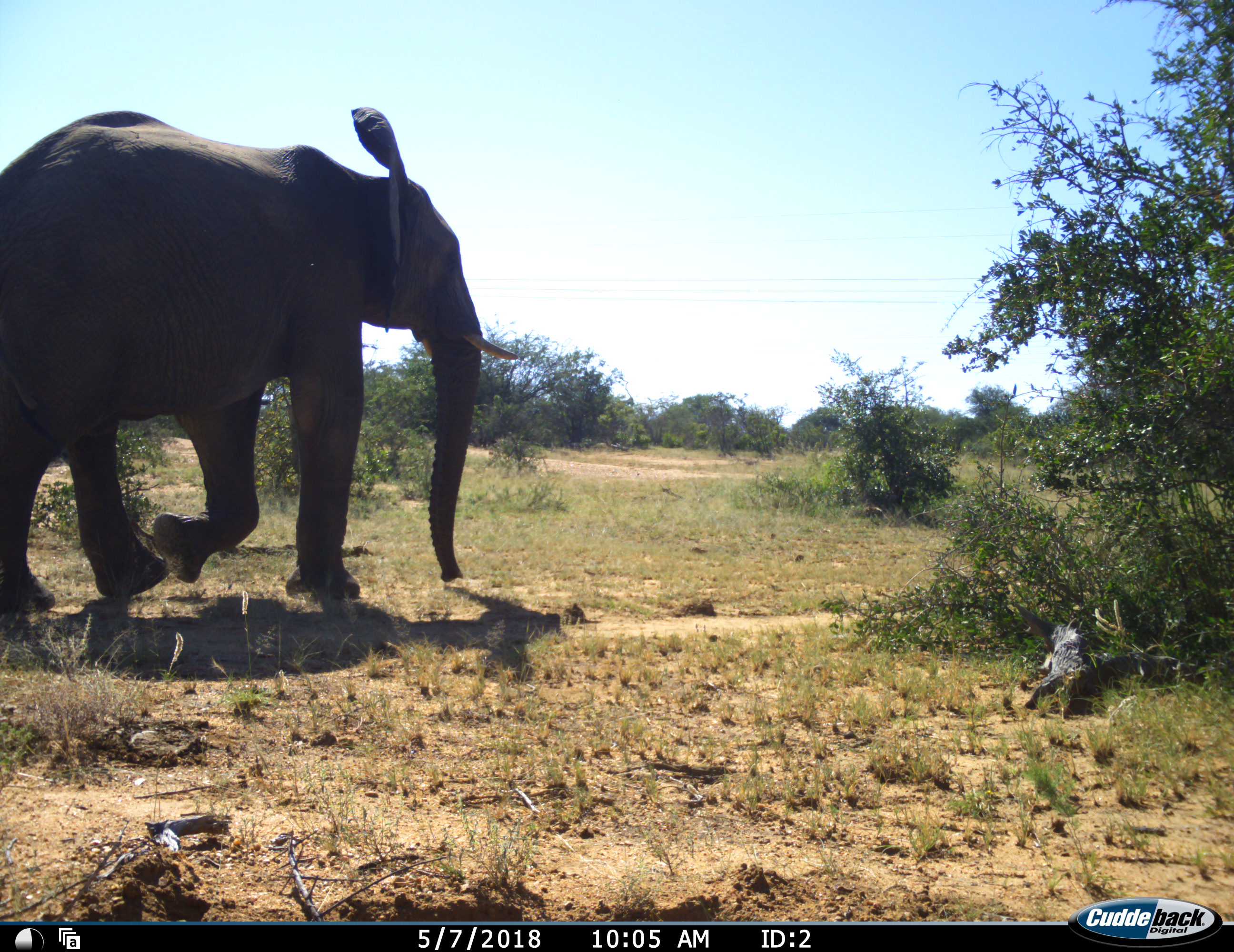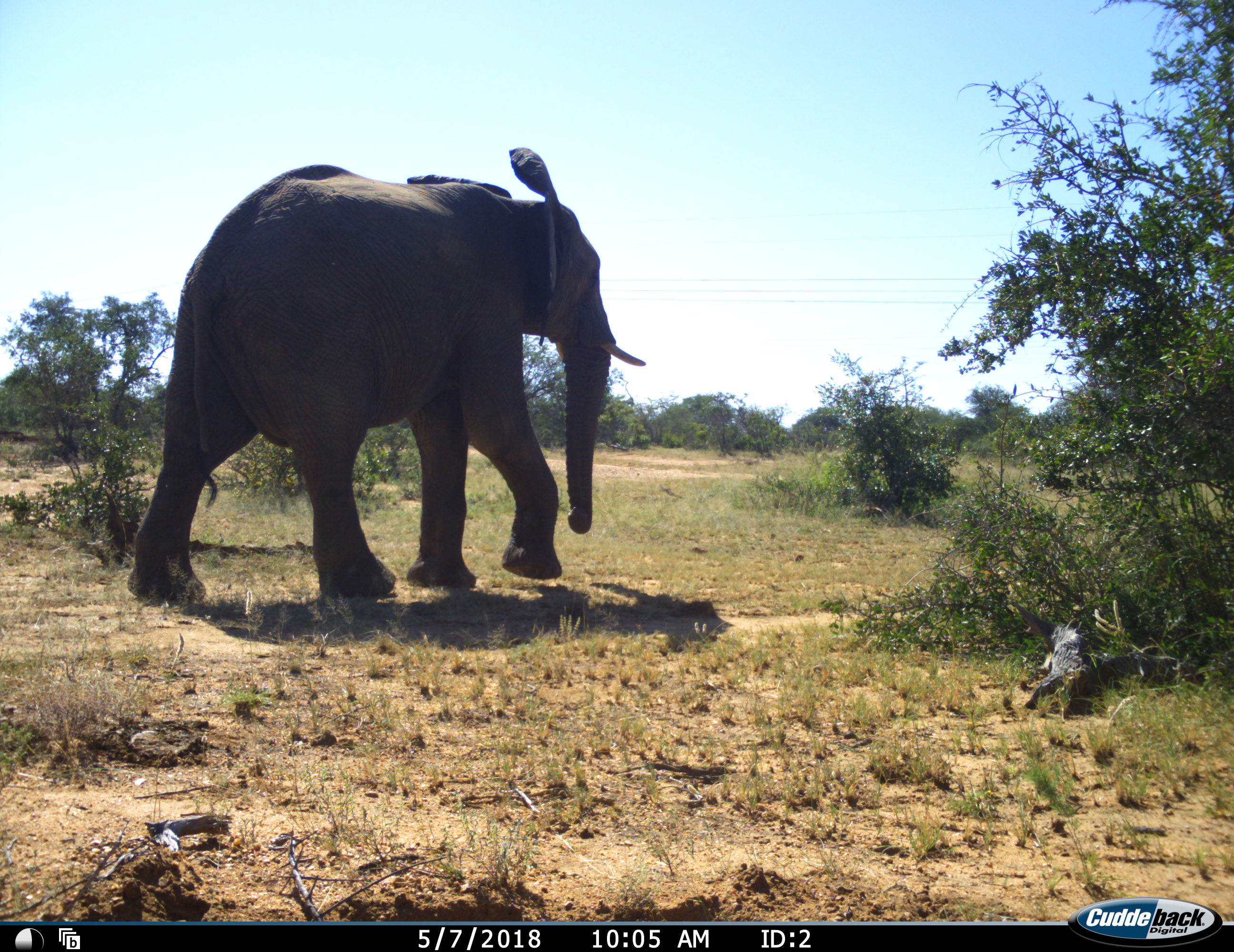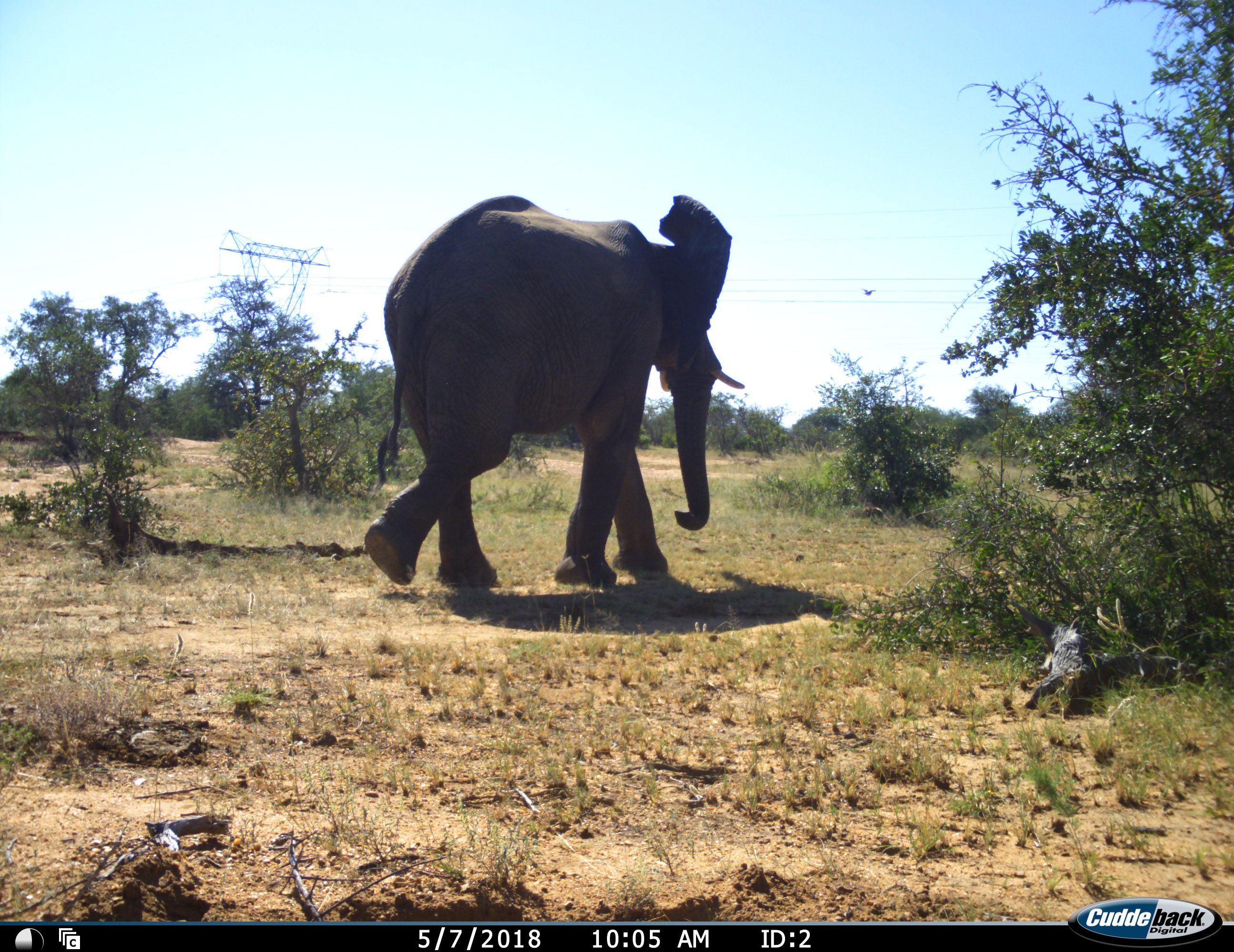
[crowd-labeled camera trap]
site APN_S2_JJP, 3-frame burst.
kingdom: Animalia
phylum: Chordata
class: Mammalia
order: Proboscidea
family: Elephantidae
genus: Loxodonta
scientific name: Loxodonta africana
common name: african bush elephant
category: elephant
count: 1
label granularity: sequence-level